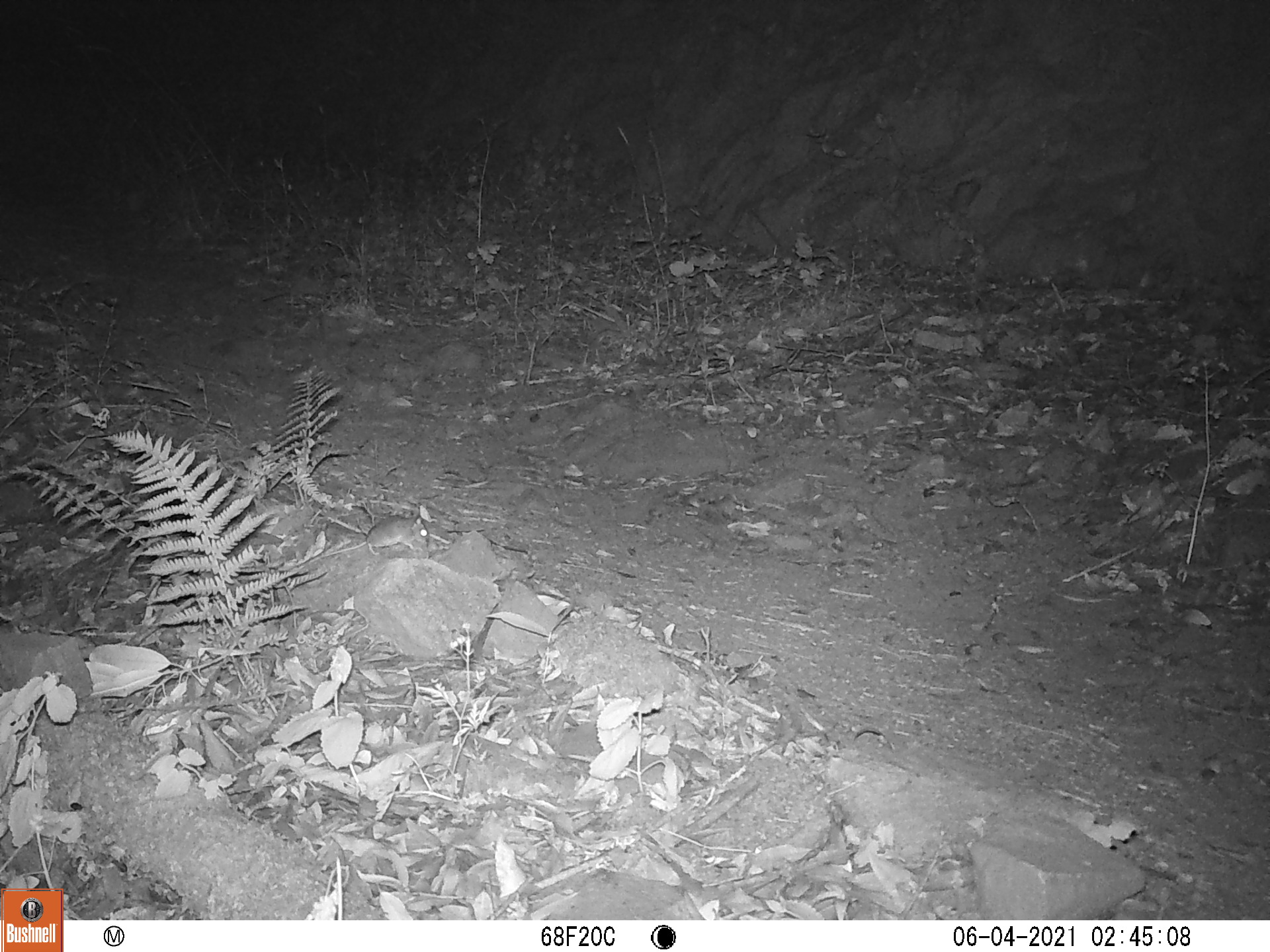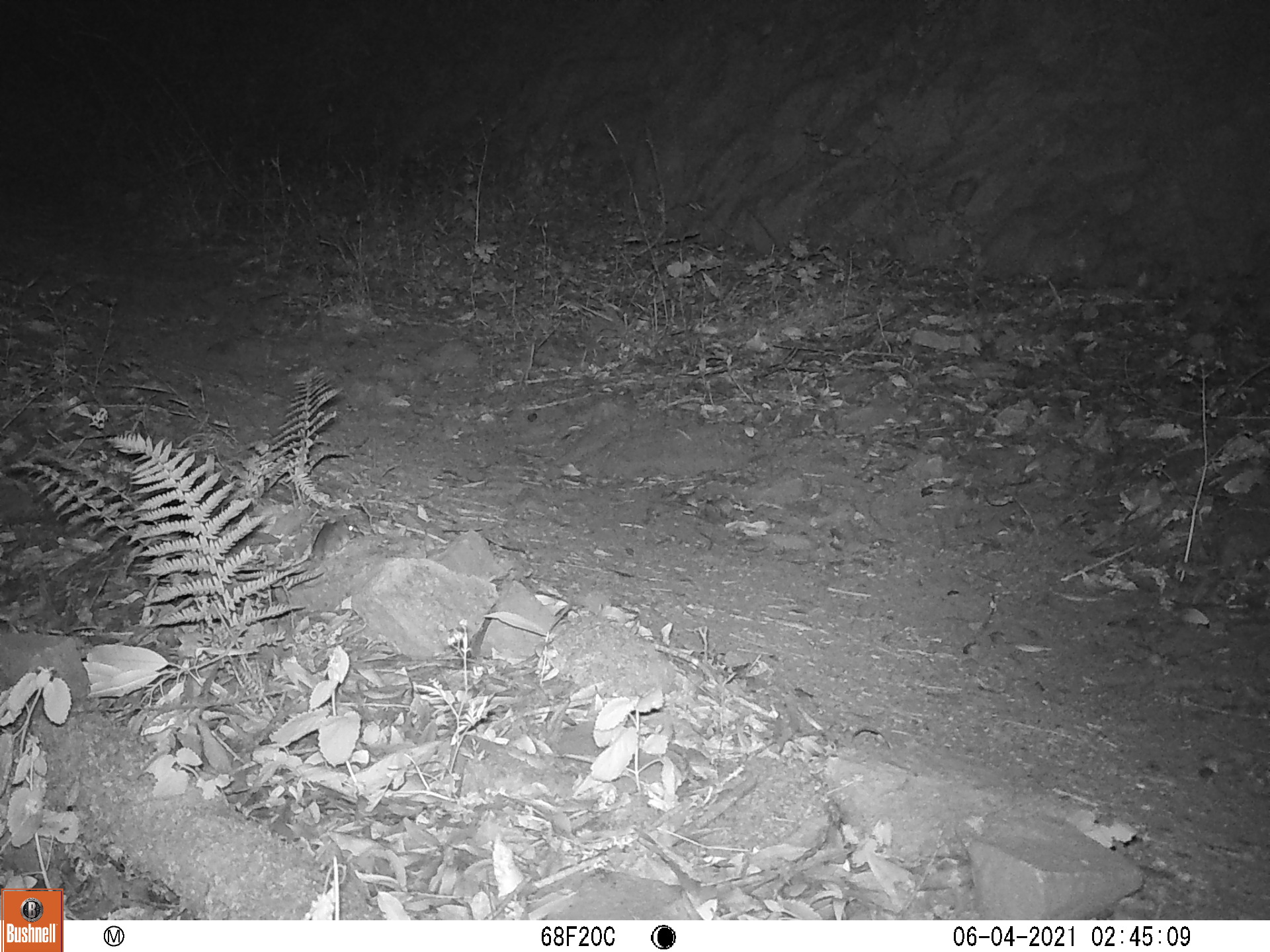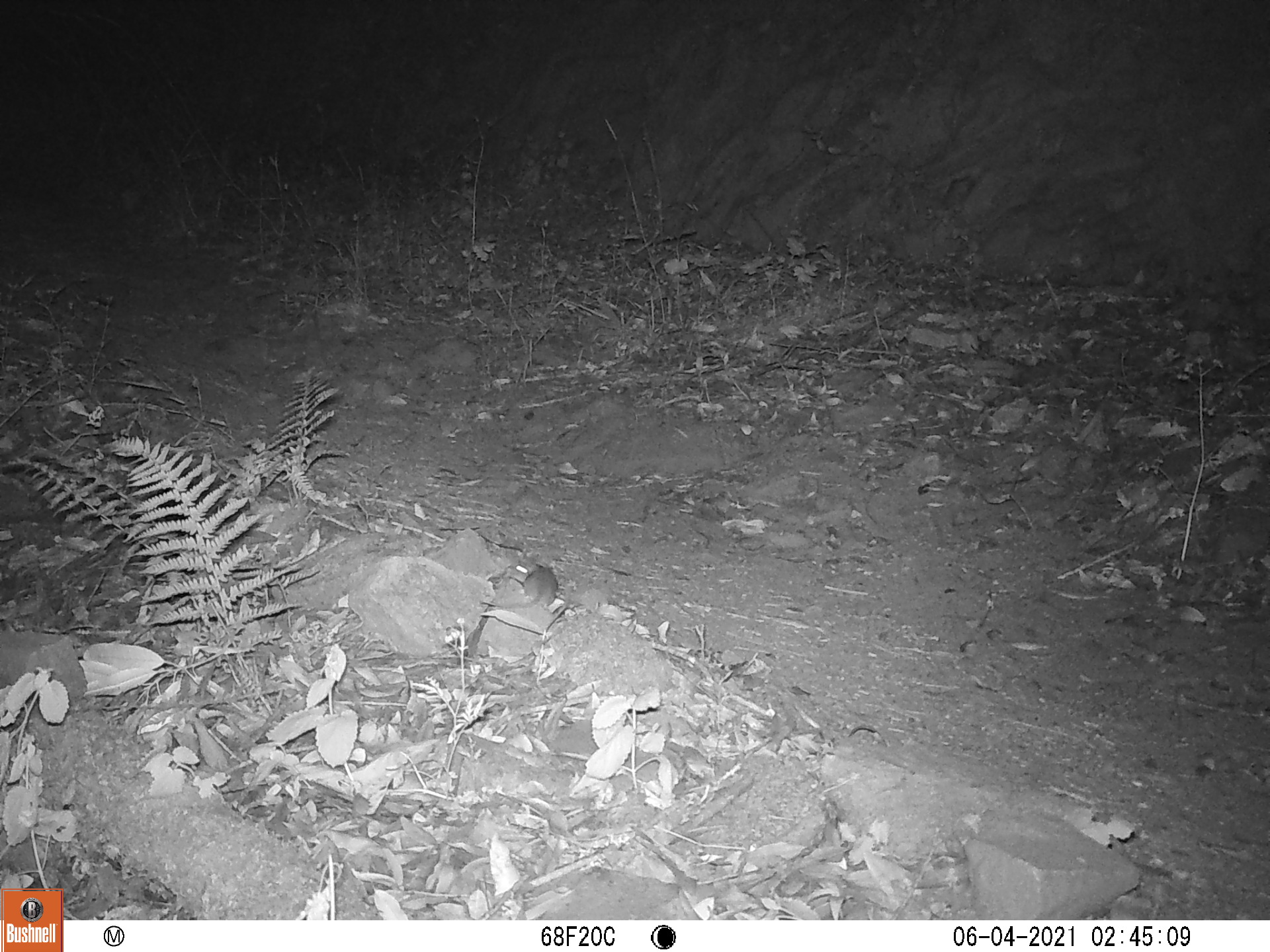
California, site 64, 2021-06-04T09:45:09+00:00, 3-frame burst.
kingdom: Animalia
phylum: Chordata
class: Mammalia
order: Rodentia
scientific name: Rodentia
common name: mouse or rat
Mouse or rat (Rodentia).